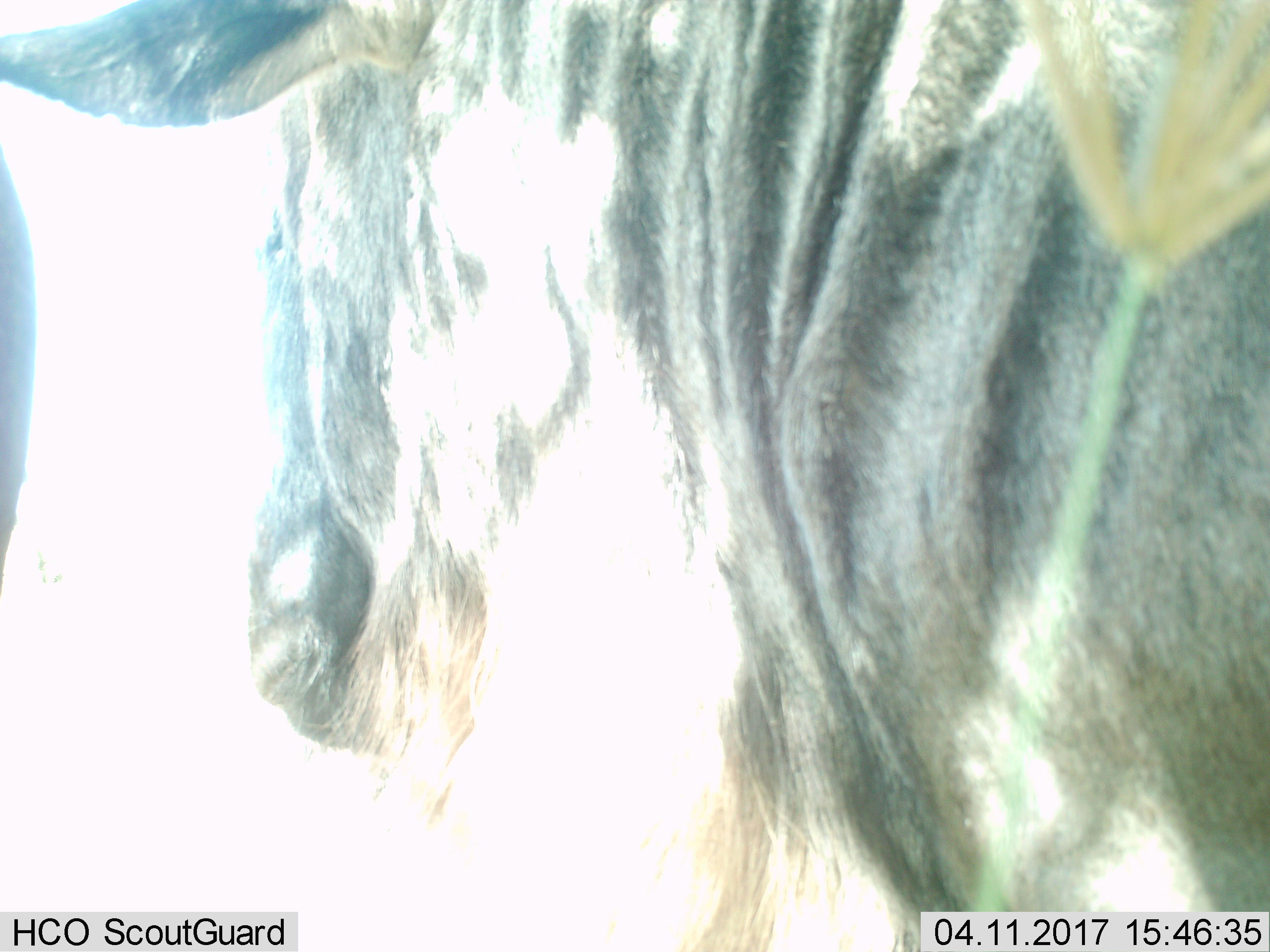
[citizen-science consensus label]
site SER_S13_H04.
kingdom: Animalia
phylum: Chordata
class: Mammalia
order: Artiodactyla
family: Bovidae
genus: Connochaetes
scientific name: Connochaetes taurinus taurinus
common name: blue wildebeest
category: wildebeestblue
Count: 1.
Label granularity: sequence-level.